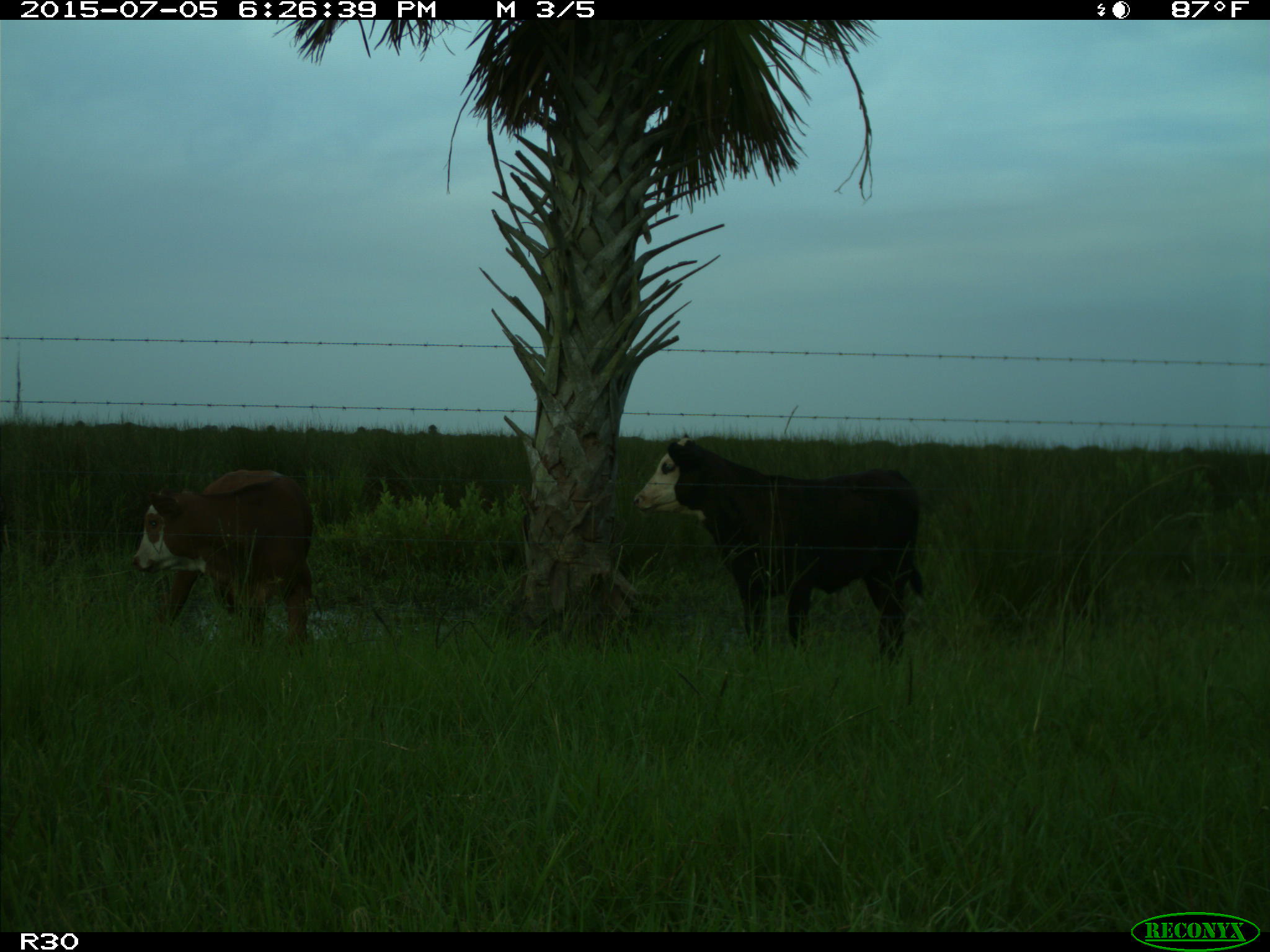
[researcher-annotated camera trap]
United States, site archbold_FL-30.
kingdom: Animalia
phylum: Chordata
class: Mammalia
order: Artiodactyla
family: Bovidae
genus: Bos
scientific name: Bos taurus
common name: domestic cow